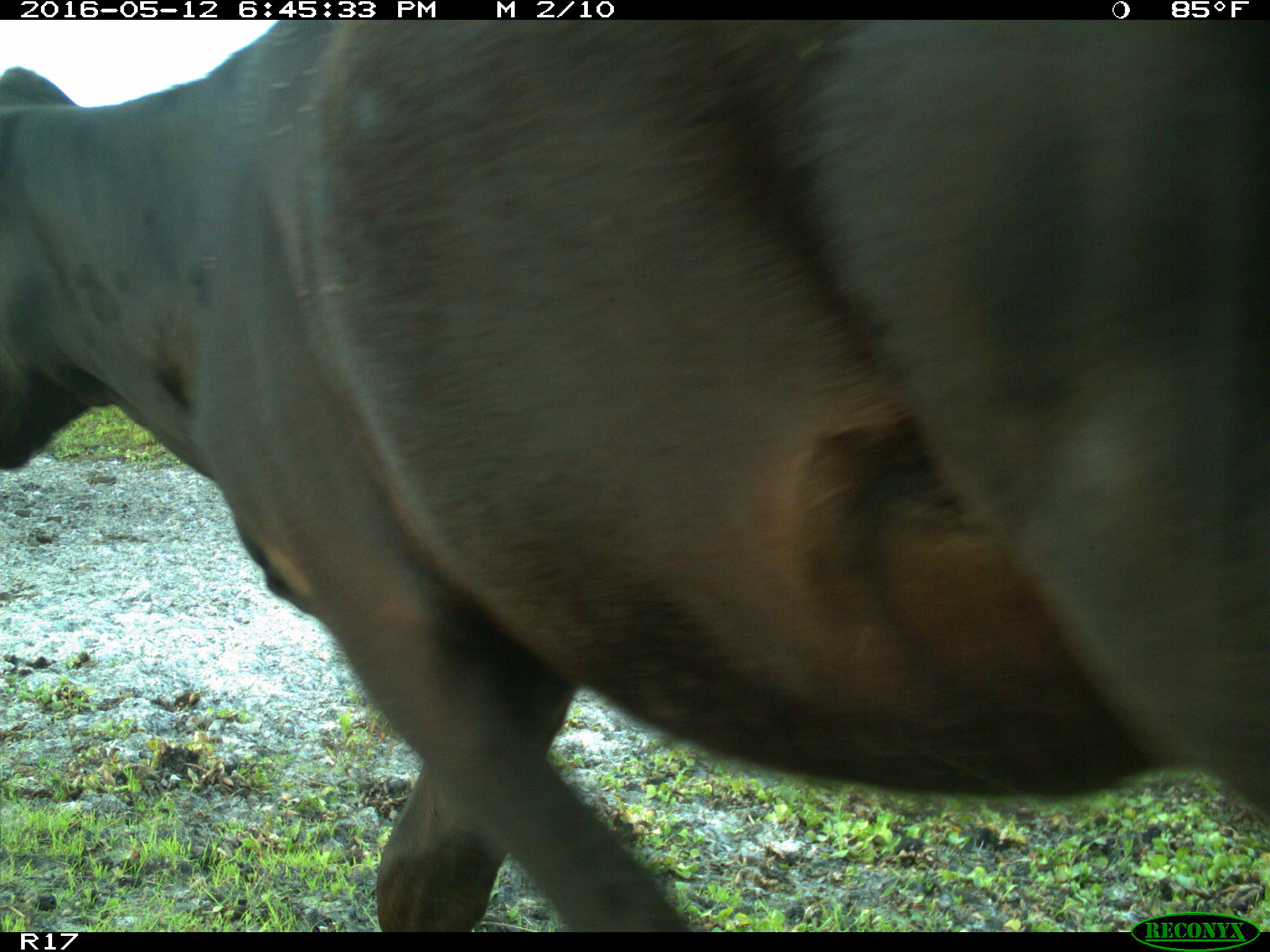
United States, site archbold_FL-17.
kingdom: Animalia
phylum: Chordata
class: Mammalia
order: Artiodactyla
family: Bovidae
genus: Bos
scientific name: Bos taurus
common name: domestic cow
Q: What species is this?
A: Bos taurus (domestic cow).